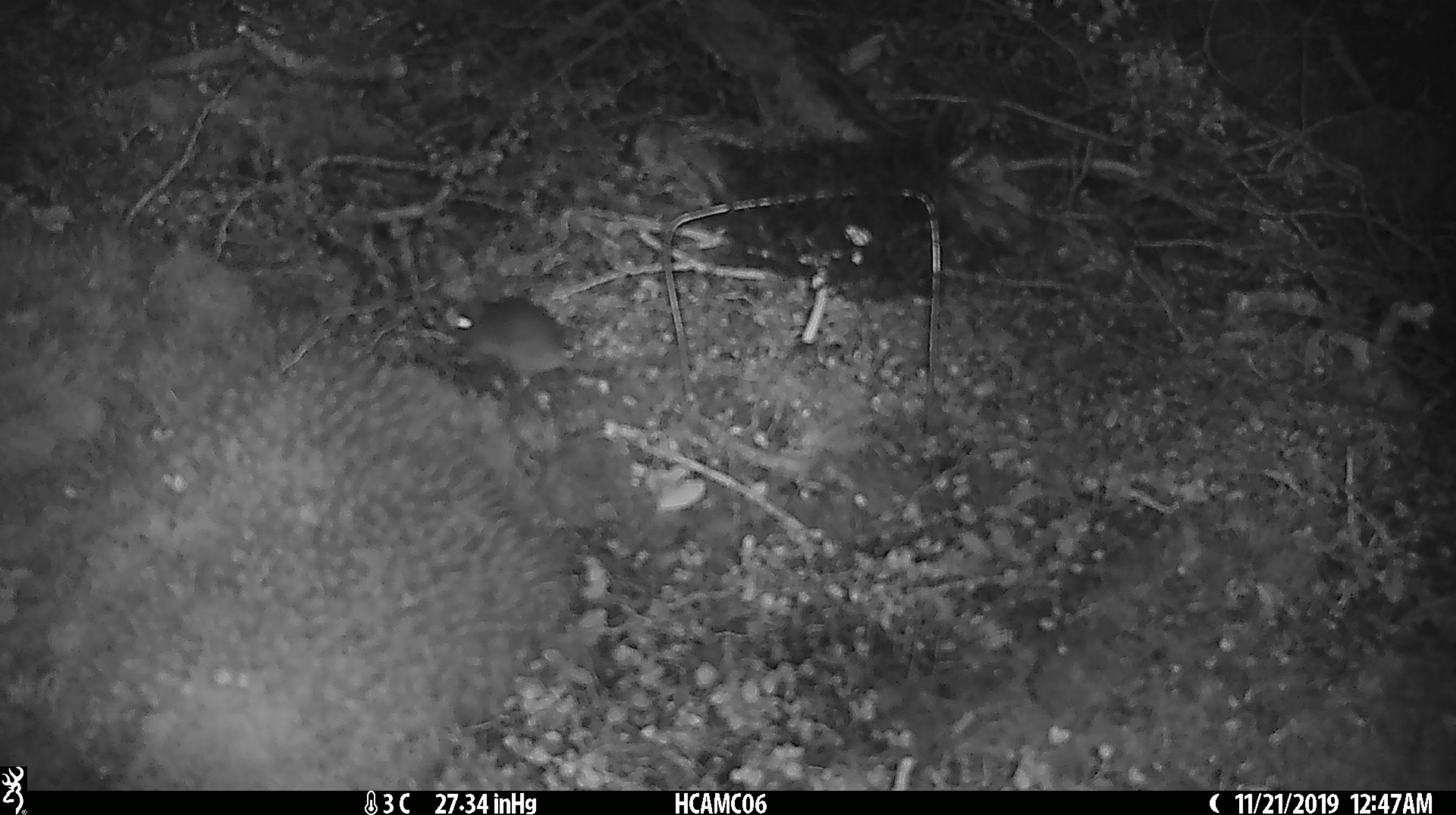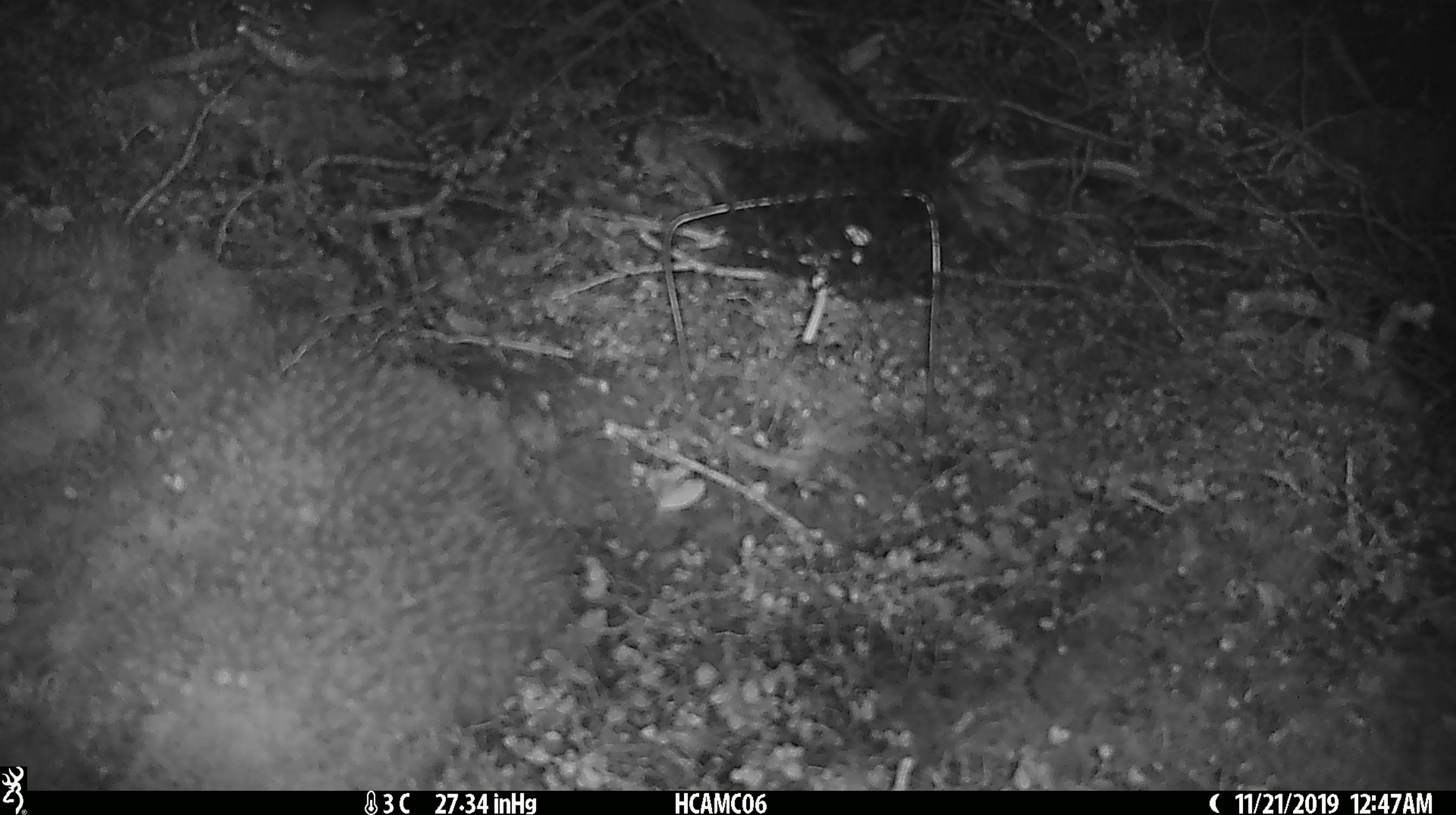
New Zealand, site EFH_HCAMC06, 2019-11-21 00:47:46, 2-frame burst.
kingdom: Animalia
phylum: Chordata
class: Mammalia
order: Rodentia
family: Muridae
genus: Mus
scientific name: Mus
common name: mouse